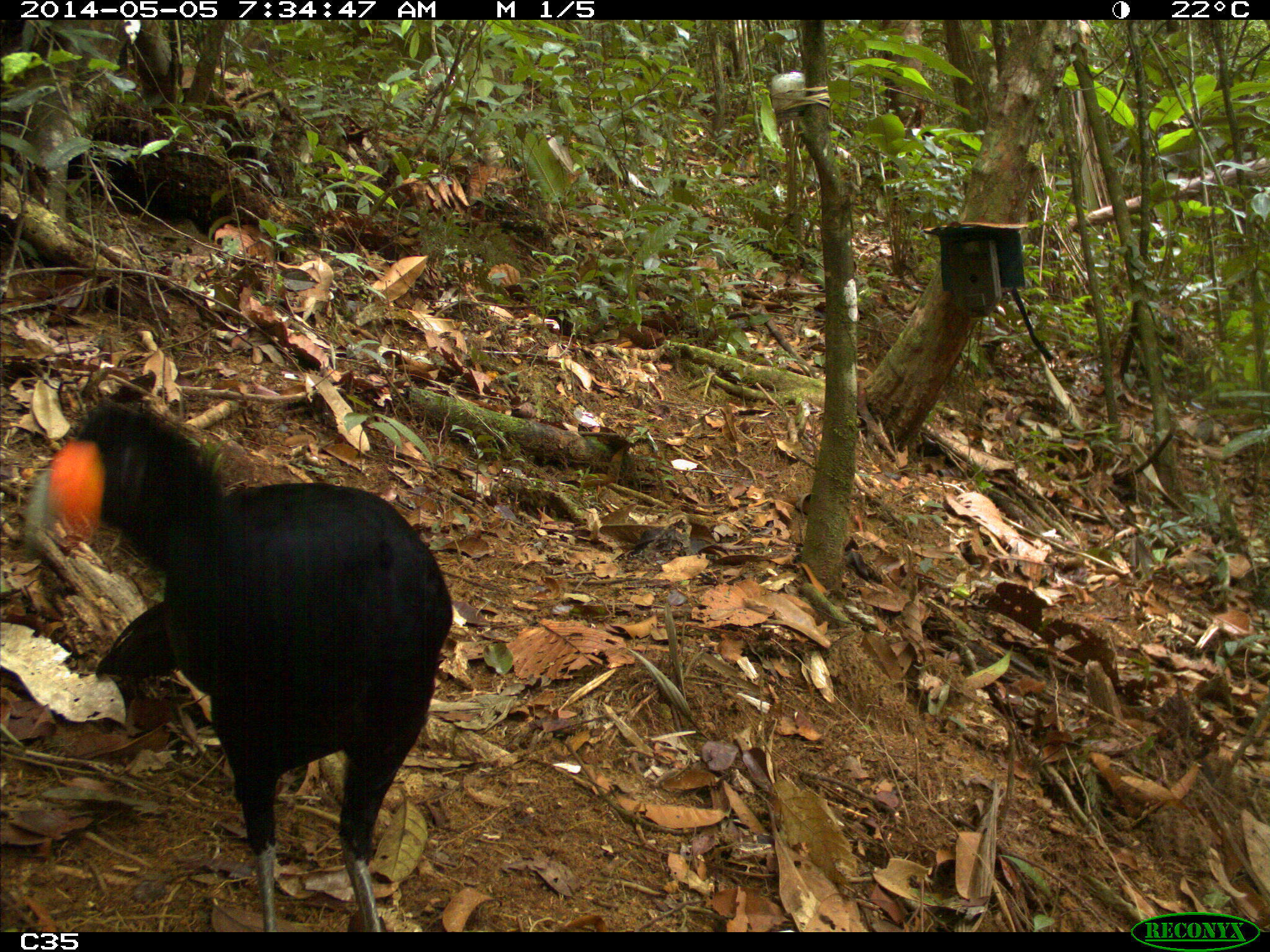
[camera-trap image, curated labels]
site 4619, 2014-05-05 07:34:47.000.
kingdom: Animalia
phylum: Chordata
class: Aves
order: Galliformes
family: Cracidae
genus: Crax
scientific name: Crax alector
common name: black curassow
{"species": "Crax alector (black curassow)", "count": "1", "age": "adult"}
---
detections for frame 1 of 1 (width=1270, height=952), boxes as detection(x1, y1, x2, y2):
crax alector: detection(26, 403, 452, 932)